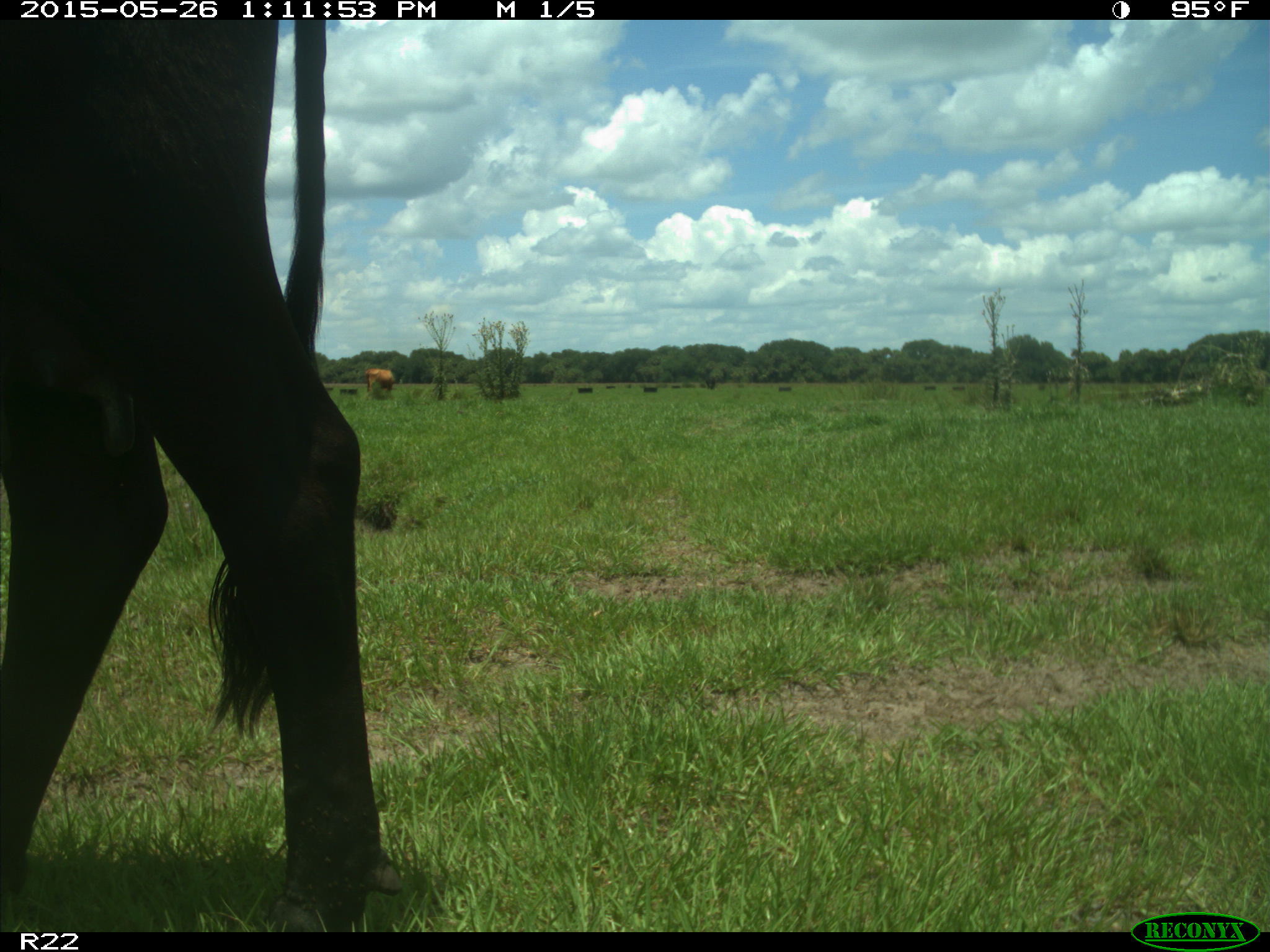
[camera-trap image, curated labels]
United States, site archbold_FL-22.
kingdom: Animalia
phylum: Chordata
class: Mammalia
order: Artiodactyla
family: Bovidae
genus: Bos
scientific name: Bos taurus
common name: domestic cow